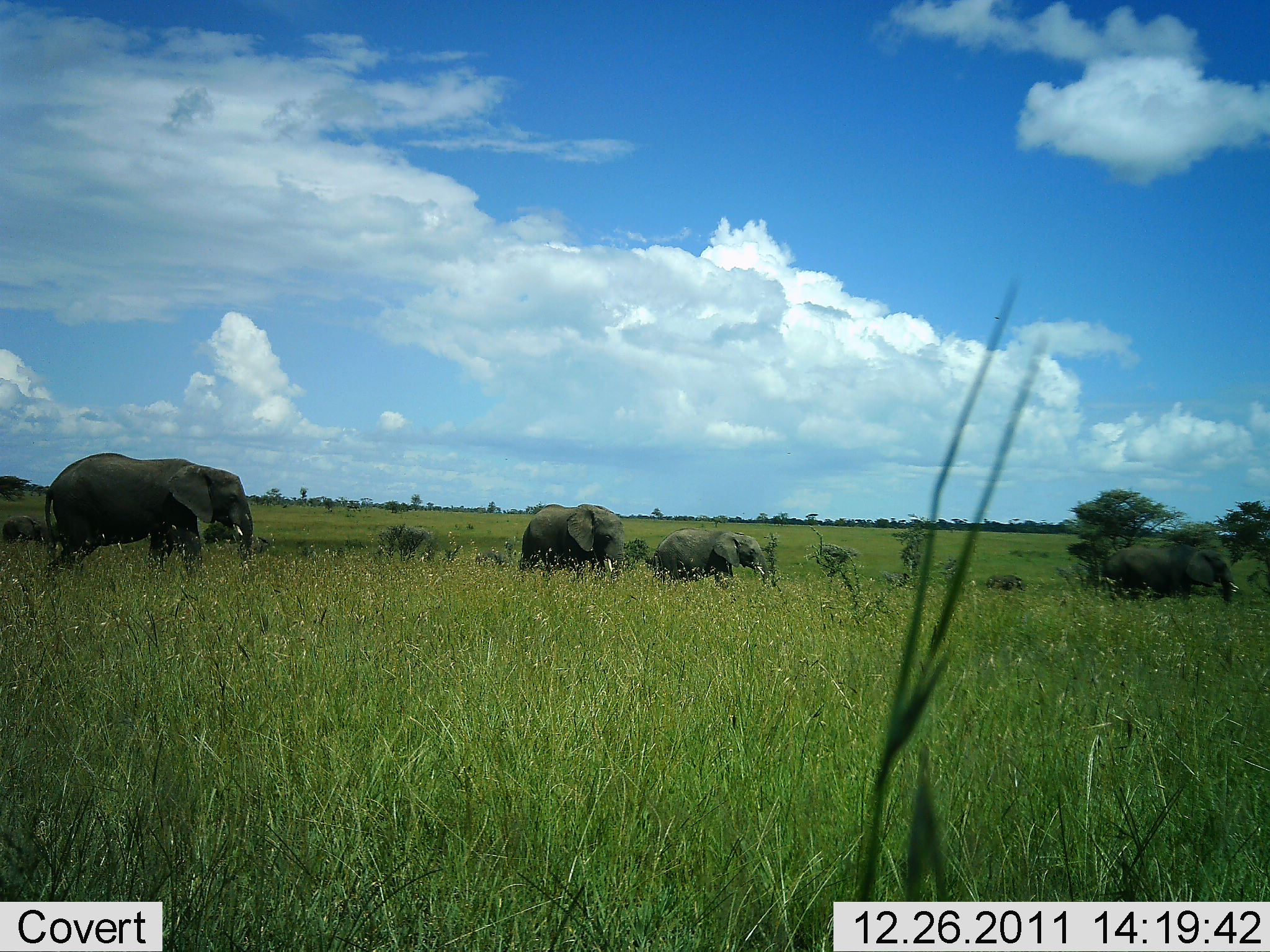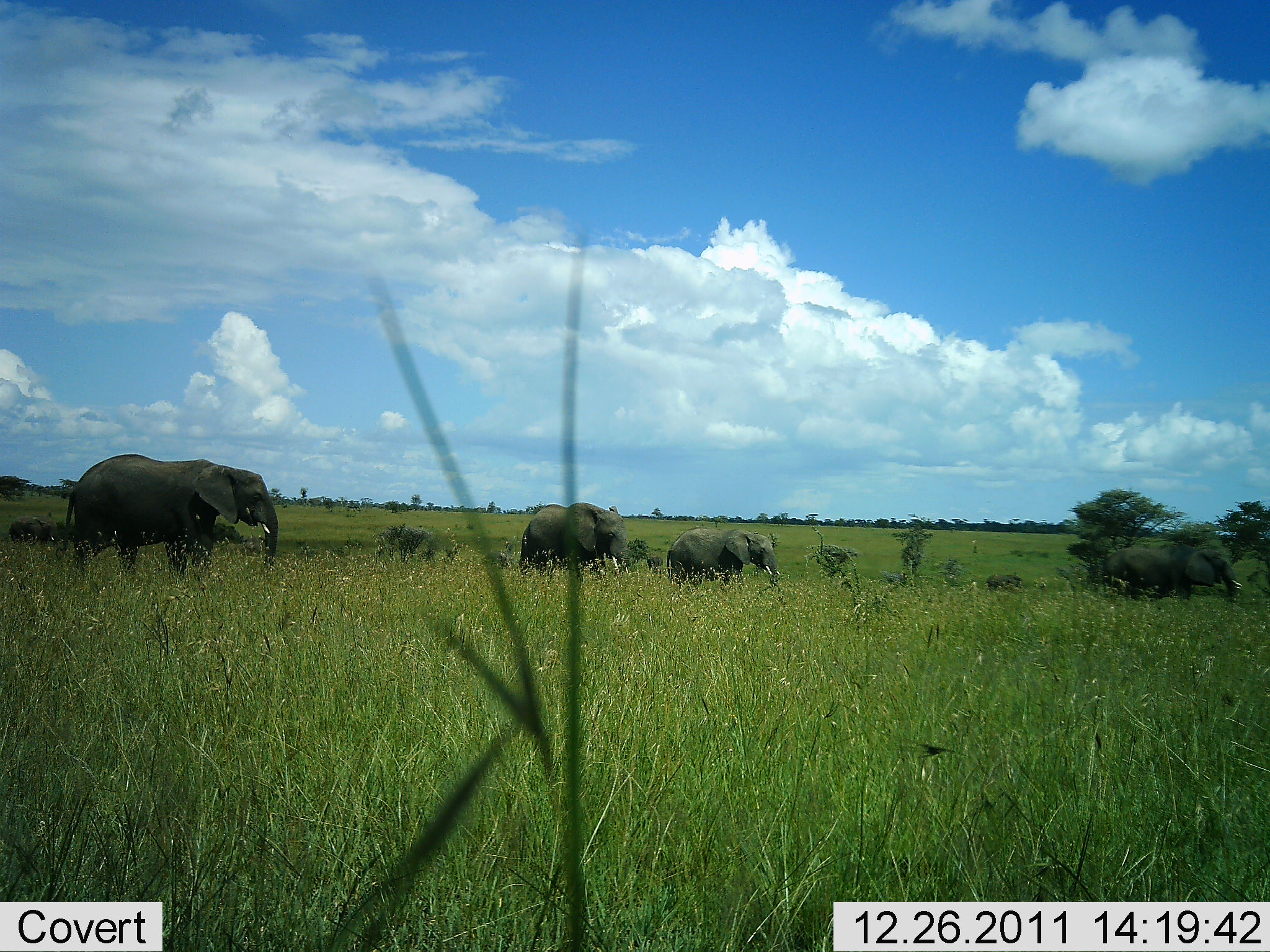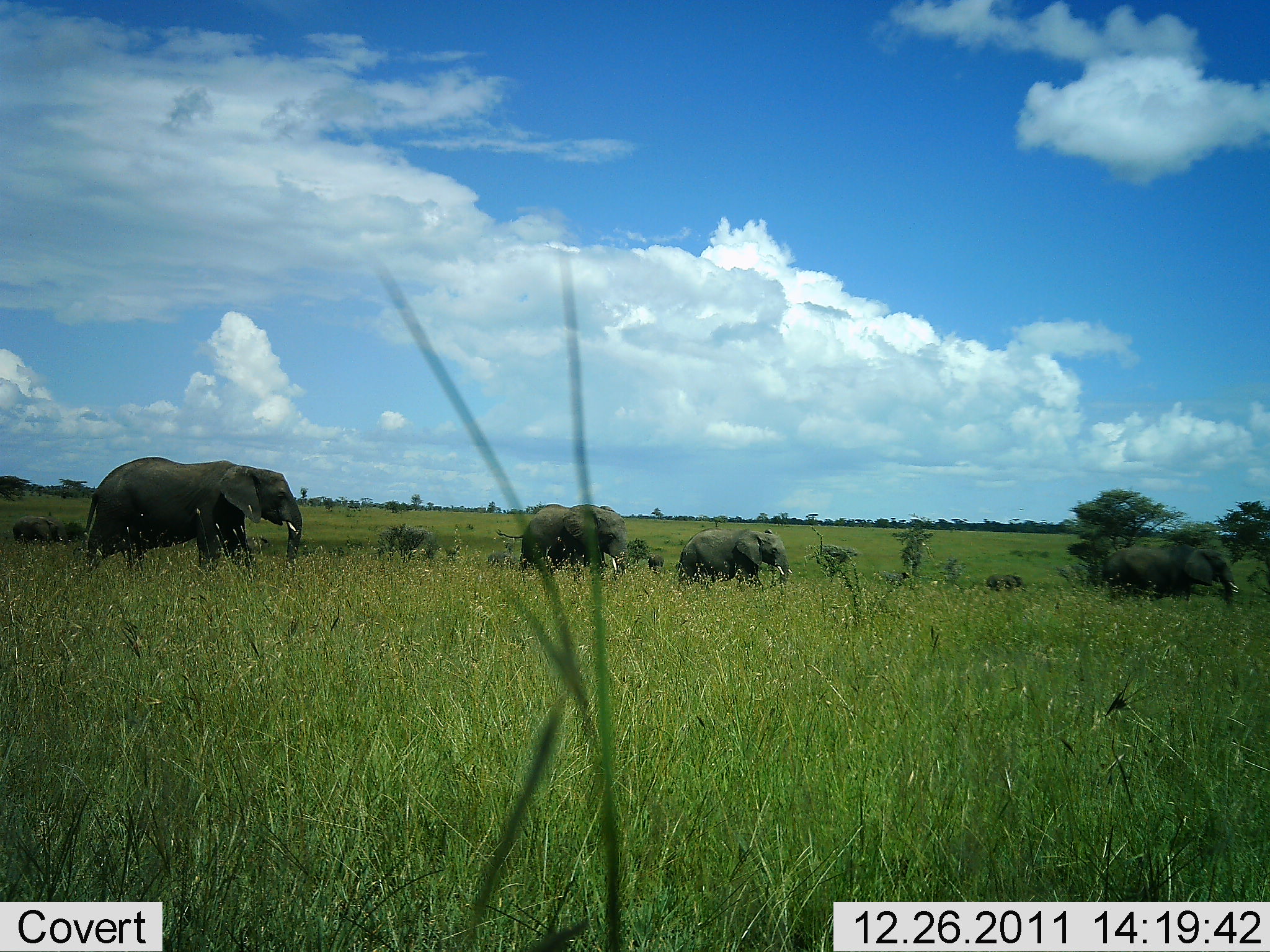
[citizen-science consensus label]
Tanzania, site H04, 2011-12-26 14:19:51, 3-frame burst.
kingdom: Animalia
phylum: Chordata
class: Mammalia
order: Proboscidea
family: Elephantidae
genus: Loxodonta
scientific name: Loxodonta africana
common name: african bush elephant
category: elephant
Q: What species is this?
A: Elephant (african bush elephant) (Loxodonta africana).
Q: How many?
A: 4.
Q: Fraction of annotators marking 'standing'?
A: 20%.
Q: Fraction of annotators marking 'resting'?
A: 0%.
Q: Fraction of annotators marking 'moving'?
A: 93%.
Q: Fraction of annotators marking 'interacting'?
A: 0%.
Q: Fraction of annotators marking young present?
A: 0%.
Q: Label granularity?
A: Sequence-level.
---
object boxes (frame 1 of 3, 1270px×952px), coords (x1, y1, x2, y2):
animal: (42, 452, 254, 596); (1099, 544, 1240, 613); (649, 528, 773, 605); (519, 504, 625, 591)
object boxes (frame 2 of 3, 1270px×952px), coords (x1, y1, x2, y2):
animal: (55, 454, 278, 591); (519, 503, 633, 586); (1106, 543, 1242, 609); (666, 528, 782, 597)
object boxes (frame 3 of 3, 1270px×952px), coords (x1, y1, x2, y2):
animal: (75, 456, 303, 585); (1101, 542, 1240, 615); (518, 504, 631, 589); (674, 528, 793, 601)